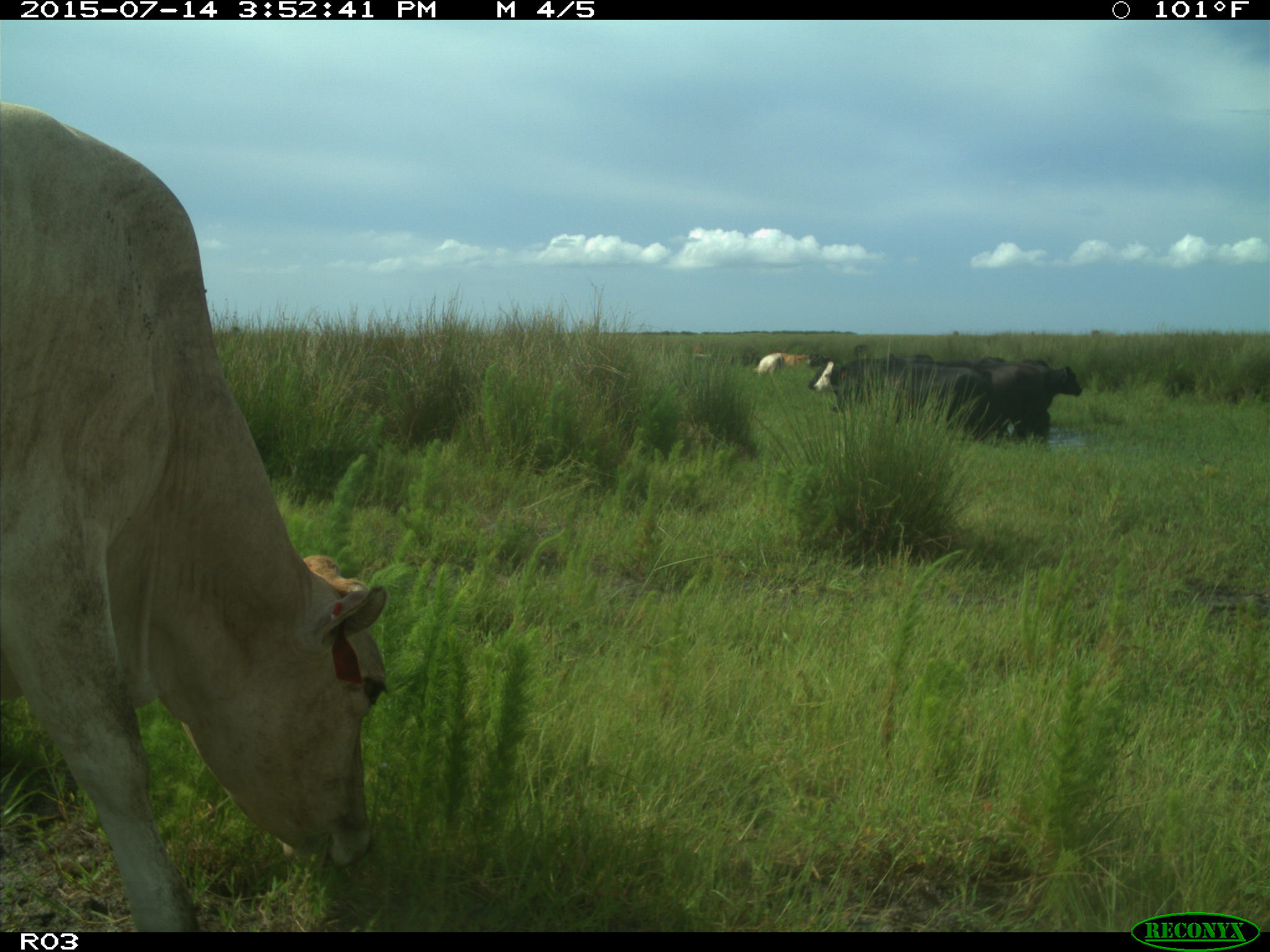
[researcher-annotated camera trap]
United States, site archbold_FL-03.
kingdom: Animalia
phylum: Chordata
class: Mammalia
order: Artiodactyla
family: Bovidae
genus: Bos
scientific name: Bos taurus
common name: domestic cow